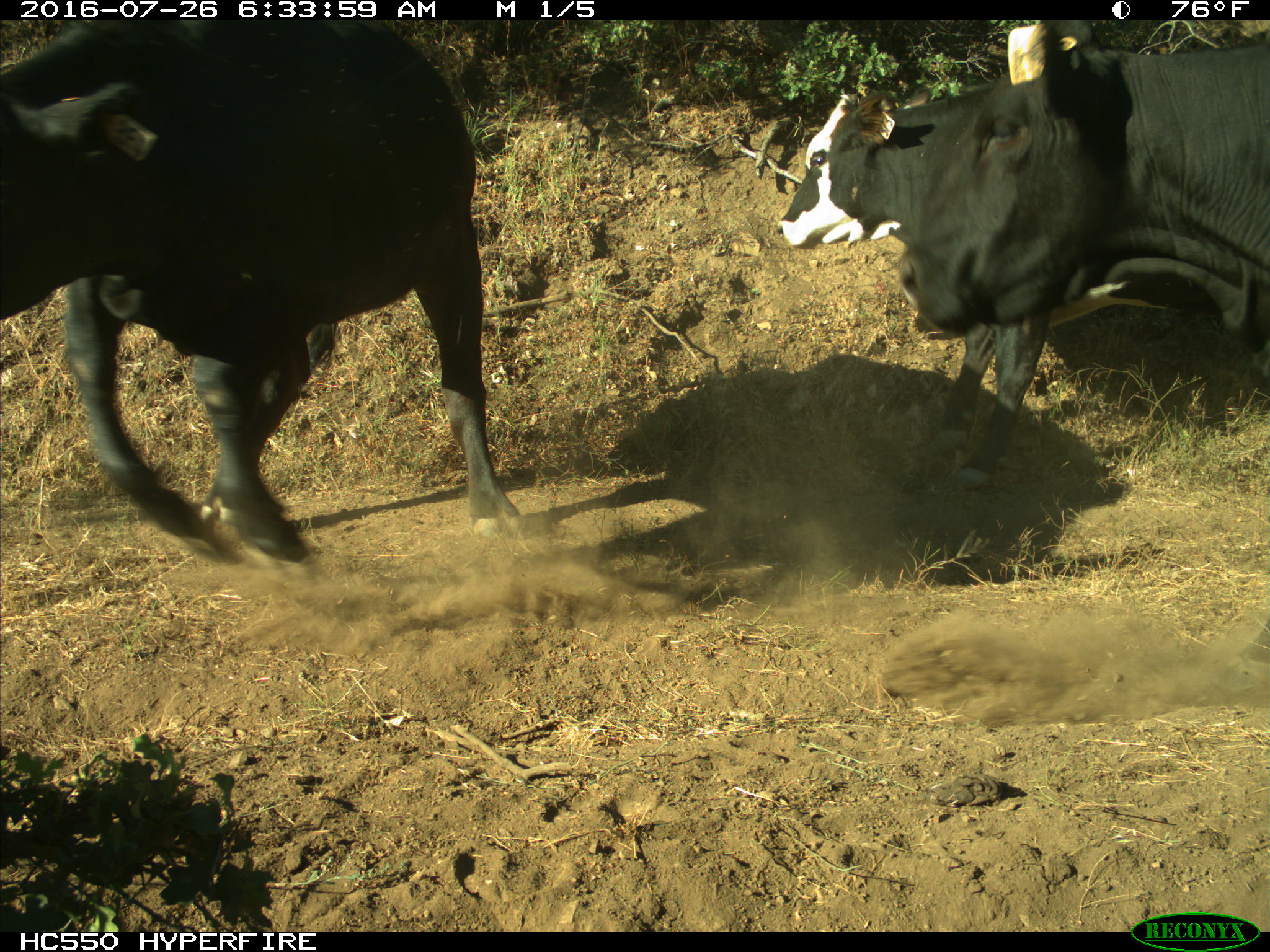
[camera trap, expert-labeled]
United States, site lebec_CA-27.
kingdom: Animalia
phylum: Chordata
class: Mammalia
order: Artiodactyla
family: Bovidae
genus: Bos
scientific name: Bos taurus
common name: domestic cow